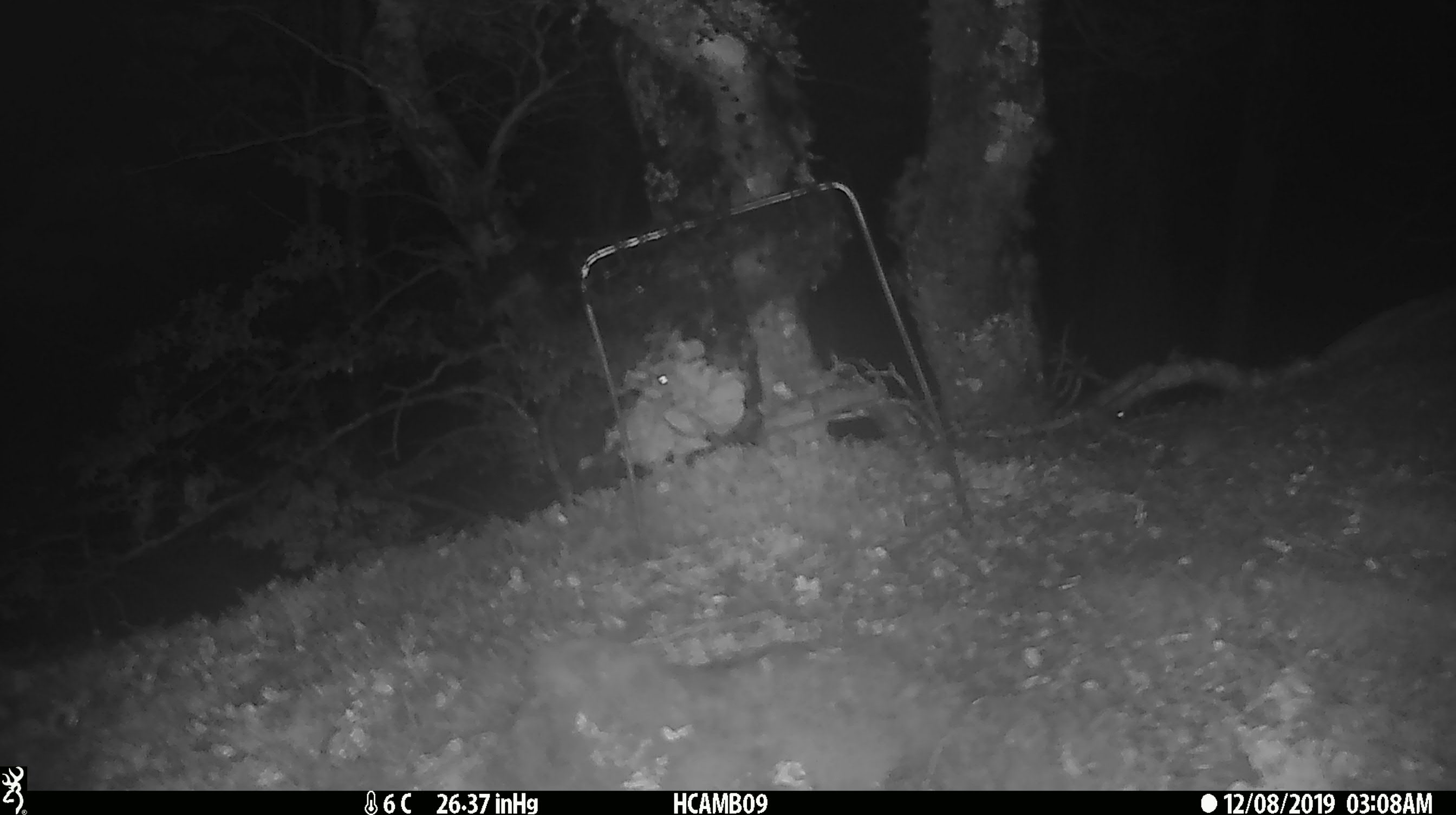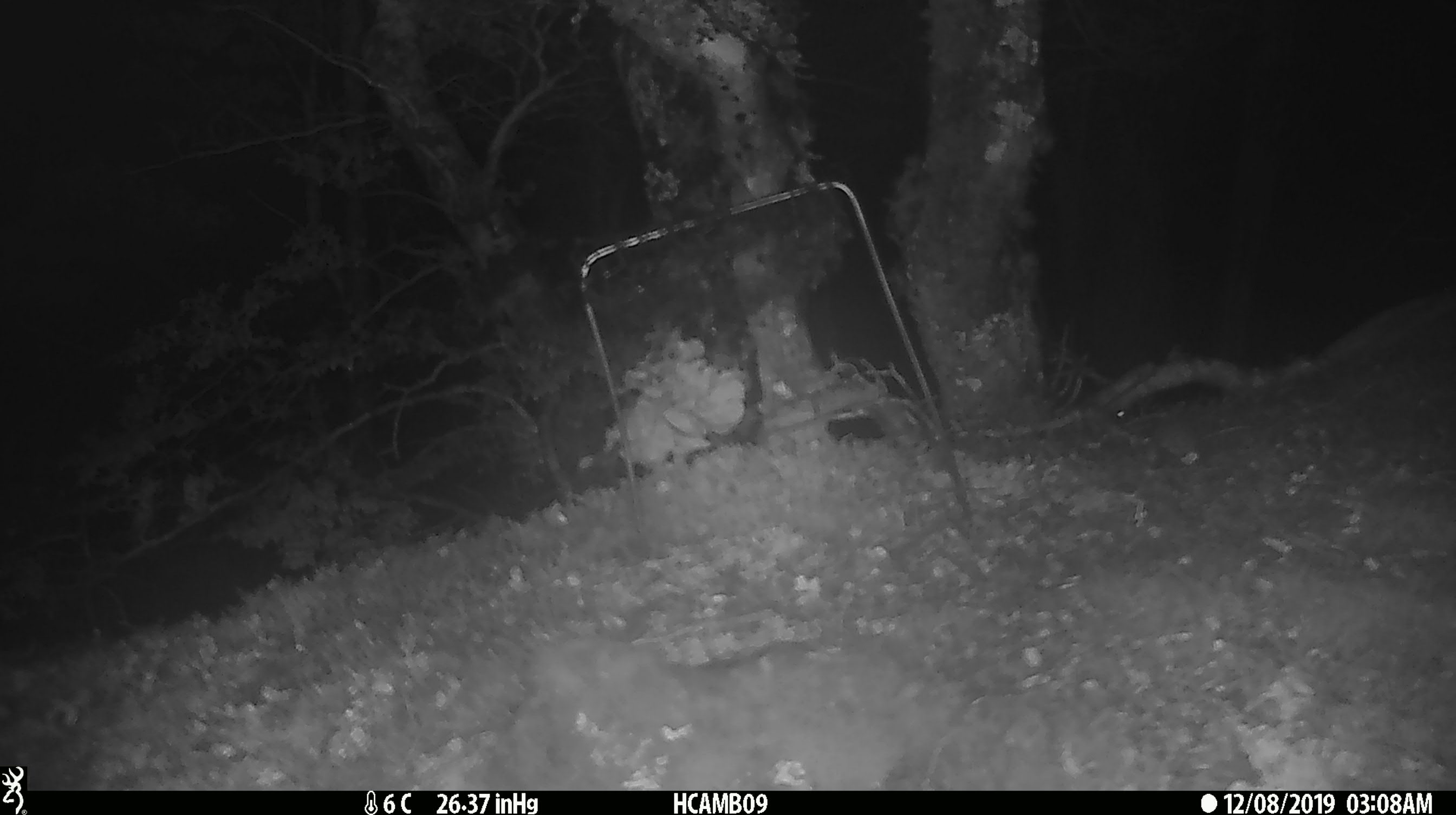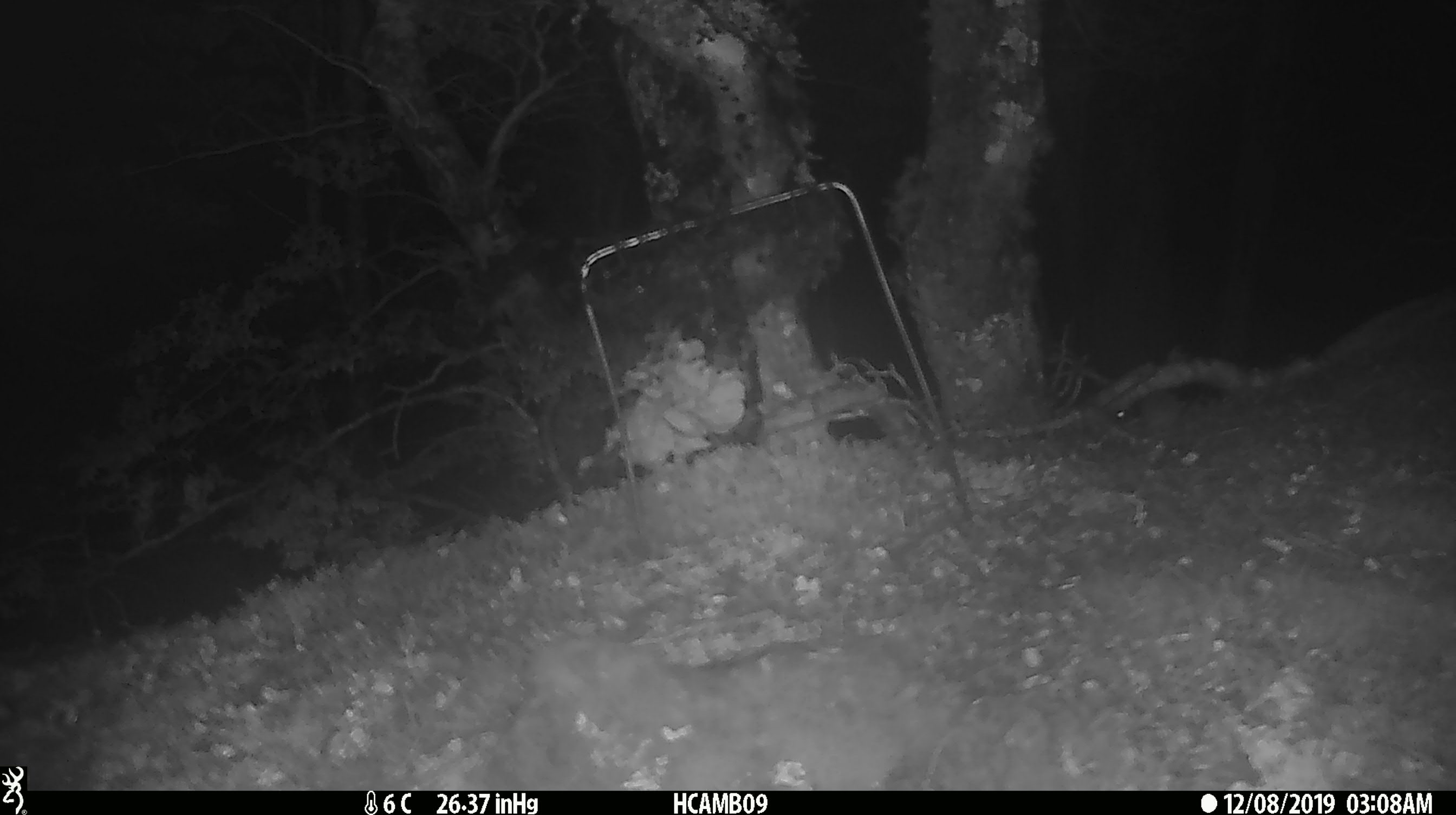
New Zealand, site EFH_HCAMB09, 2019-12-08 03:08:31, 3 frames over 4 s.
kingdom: Animalia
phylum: Chordata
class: Mammalia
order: Rodentia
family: Muridae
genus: Mus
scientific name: Mus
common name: mouse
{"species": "mouse (Mus)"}